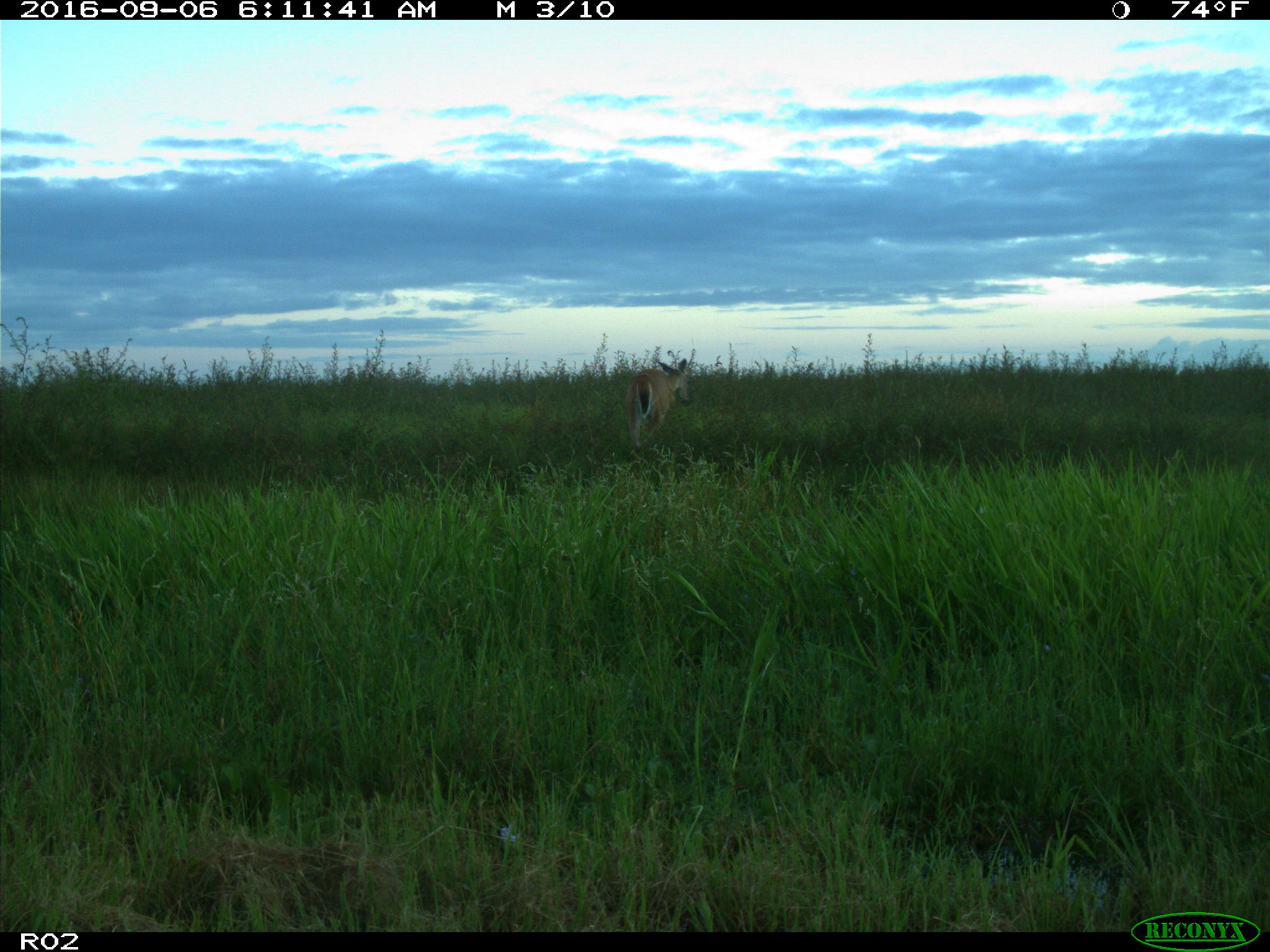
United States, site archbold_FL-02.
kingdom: Animalia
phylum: Chordata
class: Mammalia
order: Artiodactyla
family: Cervidae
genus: Odocoileus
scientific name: Odocoileus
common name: deer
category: unidentified deer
Unidentified deer (deer) (Odocoileus).